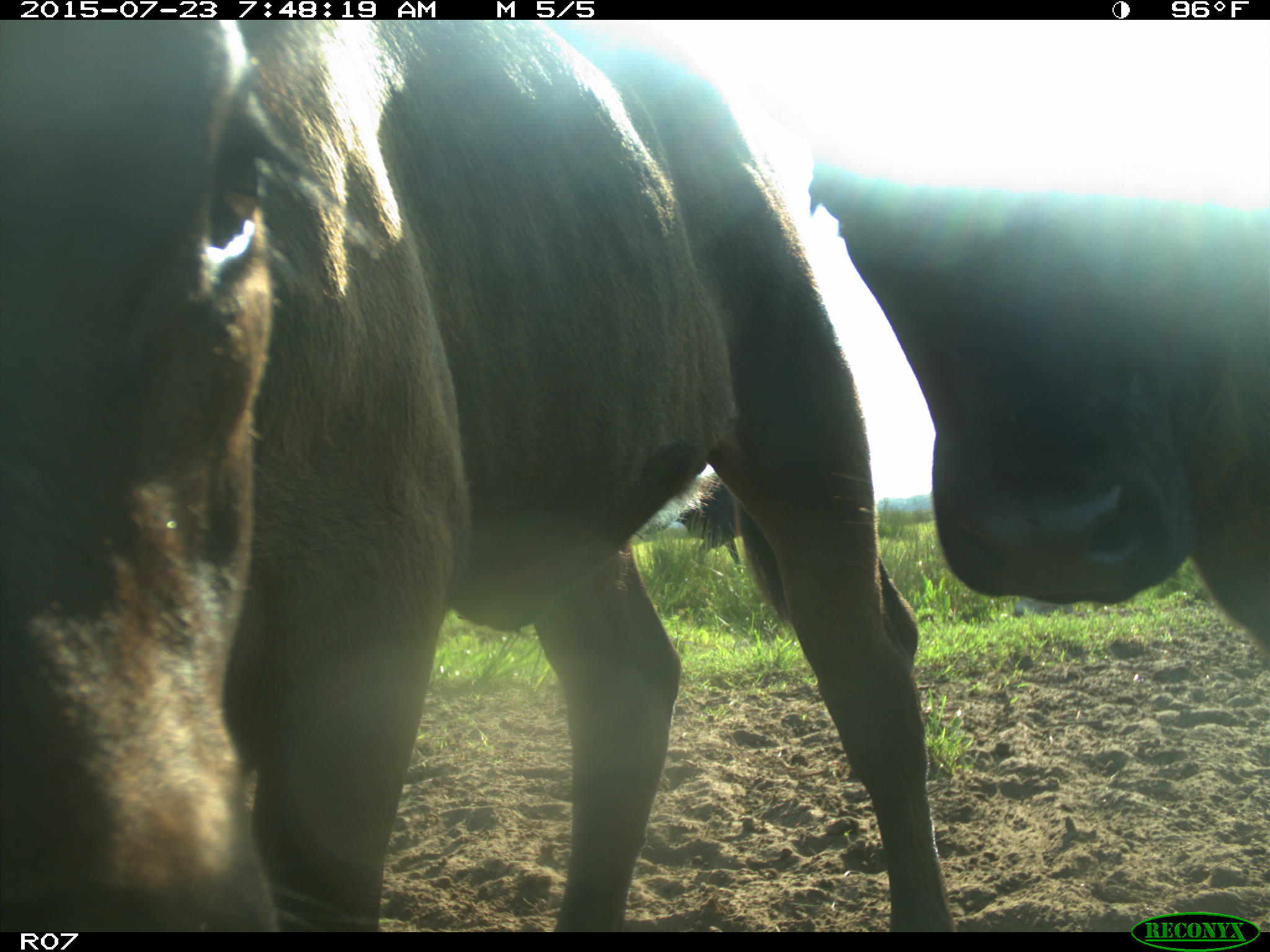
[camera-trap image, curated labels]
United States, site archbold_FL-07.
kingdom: Animalia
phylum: Chordata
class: Mammalia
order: Artiodactyla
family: Bovidae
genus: Bos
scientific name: Bos taurus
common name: domestic cow